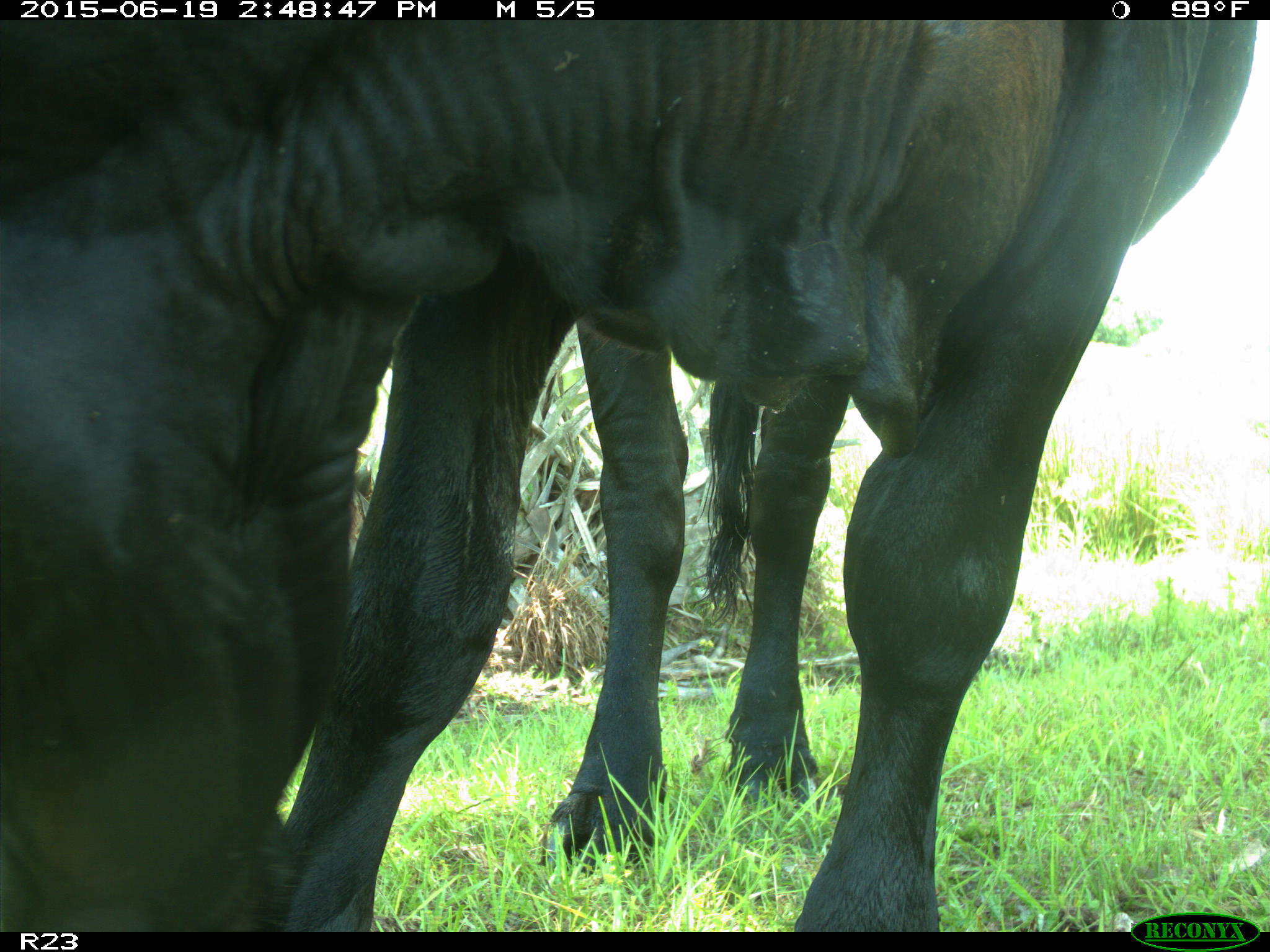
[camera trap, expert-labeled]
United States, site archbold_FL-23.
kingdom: Animalia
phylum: Chordata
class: Mammalia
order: Artiodactyla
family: Bovidae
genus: Bos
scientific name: Bos taurus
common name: domestic cow